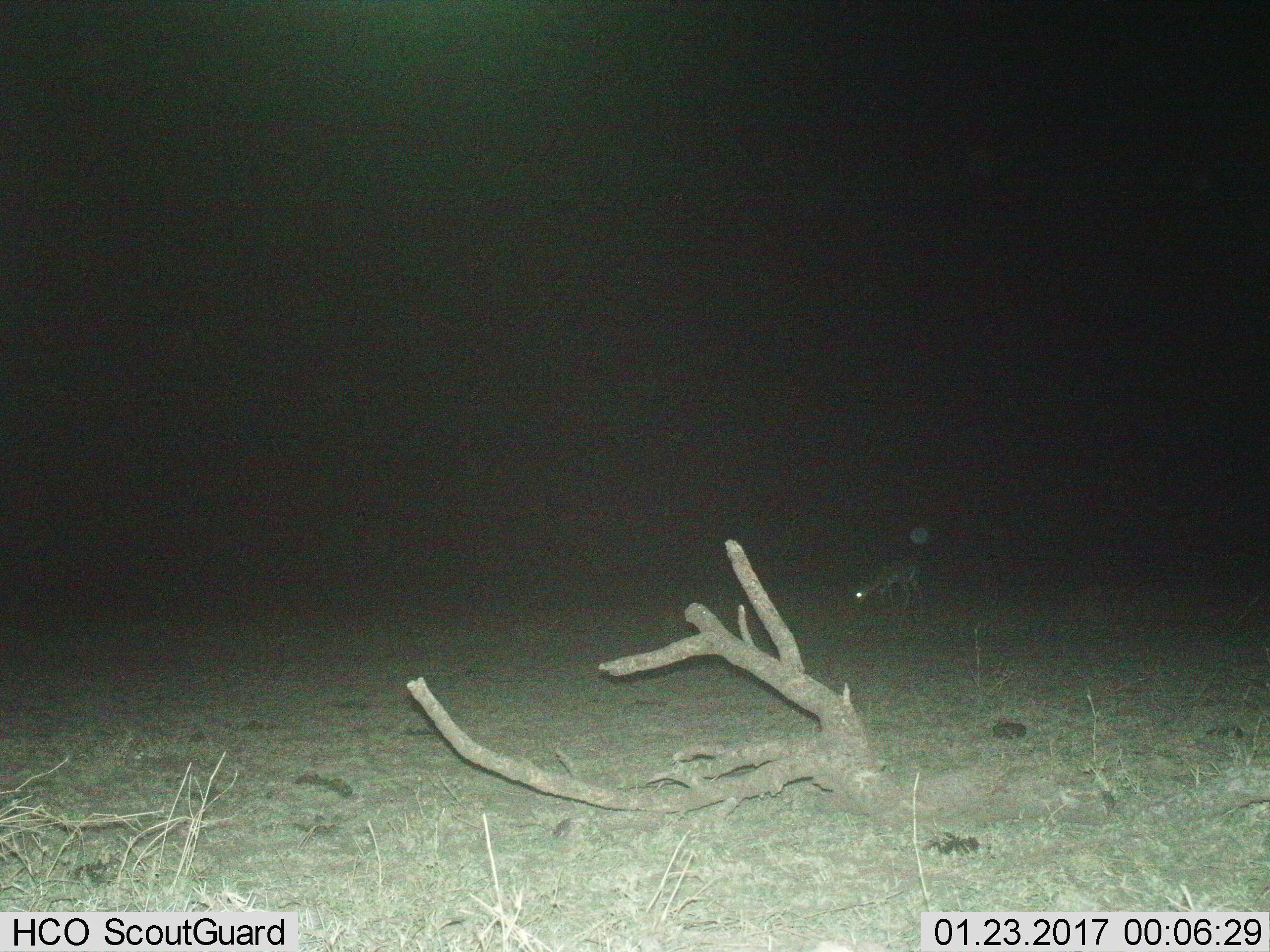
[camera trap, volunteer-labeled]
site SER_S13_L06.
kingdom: Animalia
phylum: Chordata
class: Mammalia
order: Artiodactyla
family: Bovidae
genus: Eudorcas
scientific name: Eudorcas thomsonii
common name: thomson's gazelle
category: gazellethomsons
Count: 1.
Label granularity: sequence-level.